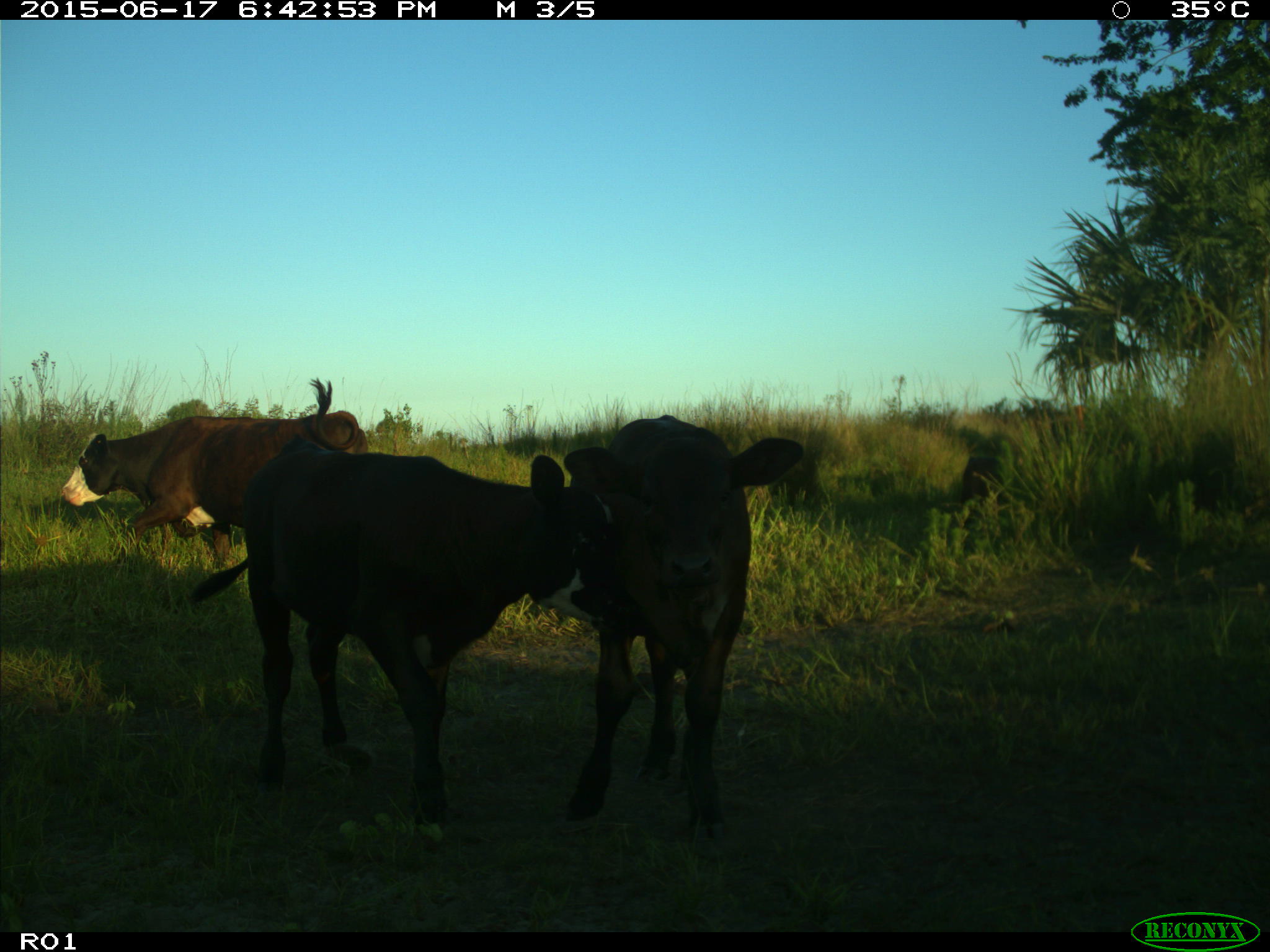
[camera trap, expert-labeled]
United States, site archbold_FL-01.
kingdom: Animalia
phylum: Chordata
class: Mammalia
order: Artiodactyla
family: Bovidae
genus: Bos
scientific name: Bos taurus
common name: domestic cow